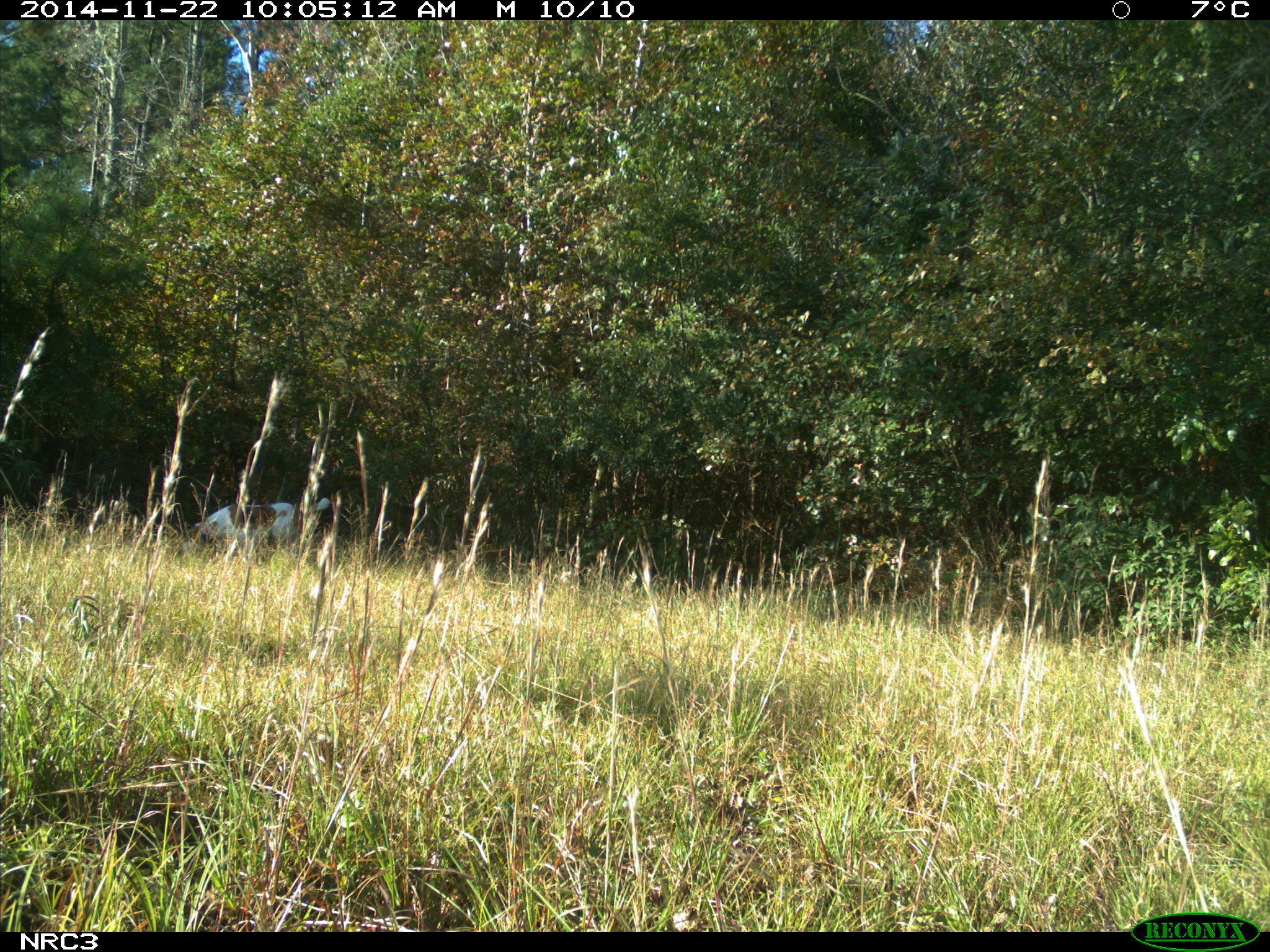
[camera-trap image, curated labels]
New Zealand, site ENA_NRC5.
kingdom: Animalia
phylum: Chordata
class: Mammalia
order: Carnivora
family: Canidae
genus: Canis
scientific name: Canis familiaris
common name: domestic dog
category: dog